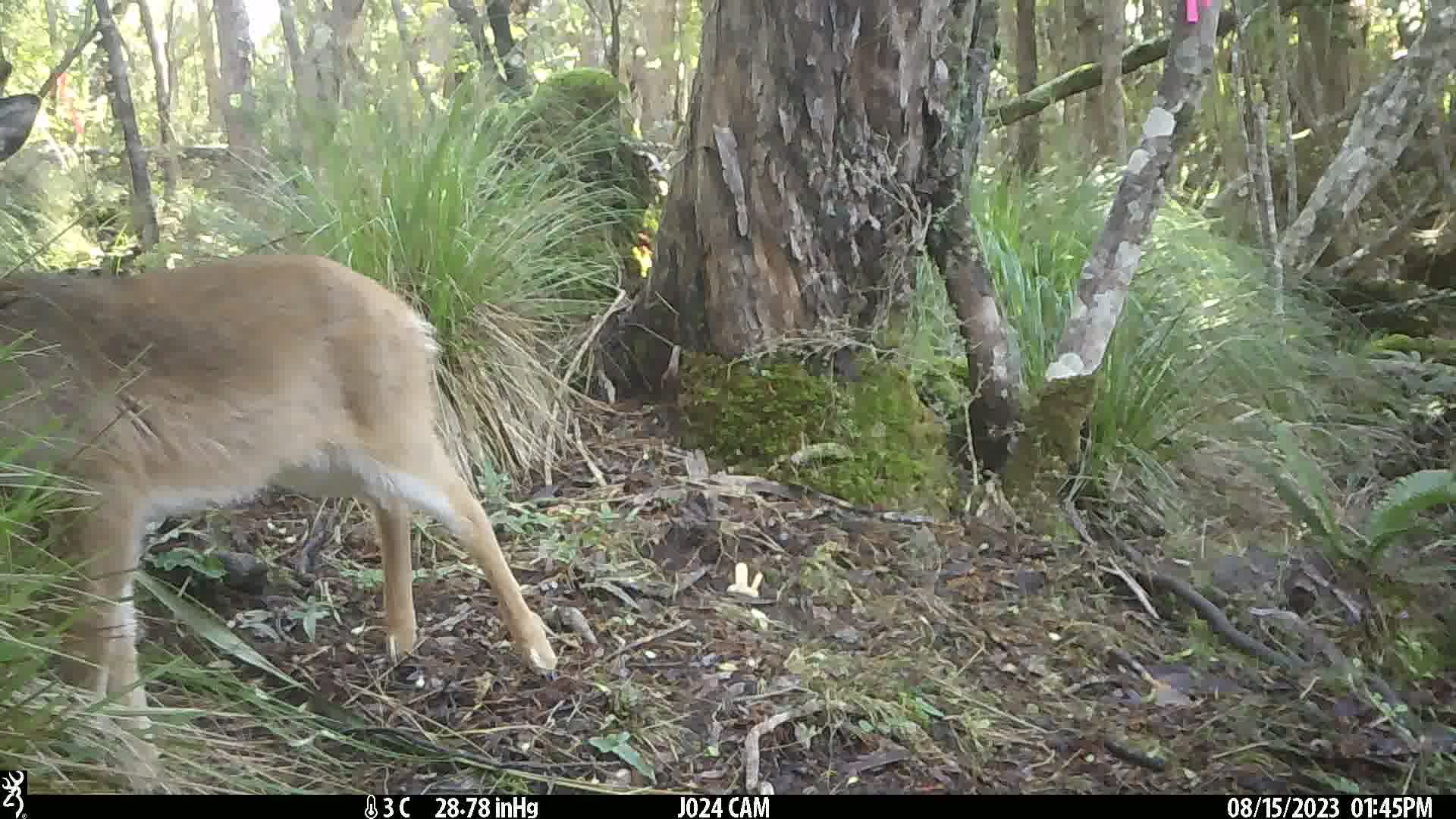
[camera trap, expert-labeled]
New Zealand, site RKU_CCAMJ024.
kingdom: Animalia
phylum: Chordata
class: Mammalia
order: Artiodactyla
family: Cervidae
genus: Odocoileus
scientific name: Odocoileus virginianus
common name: white-tailed deer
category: white tailed deer